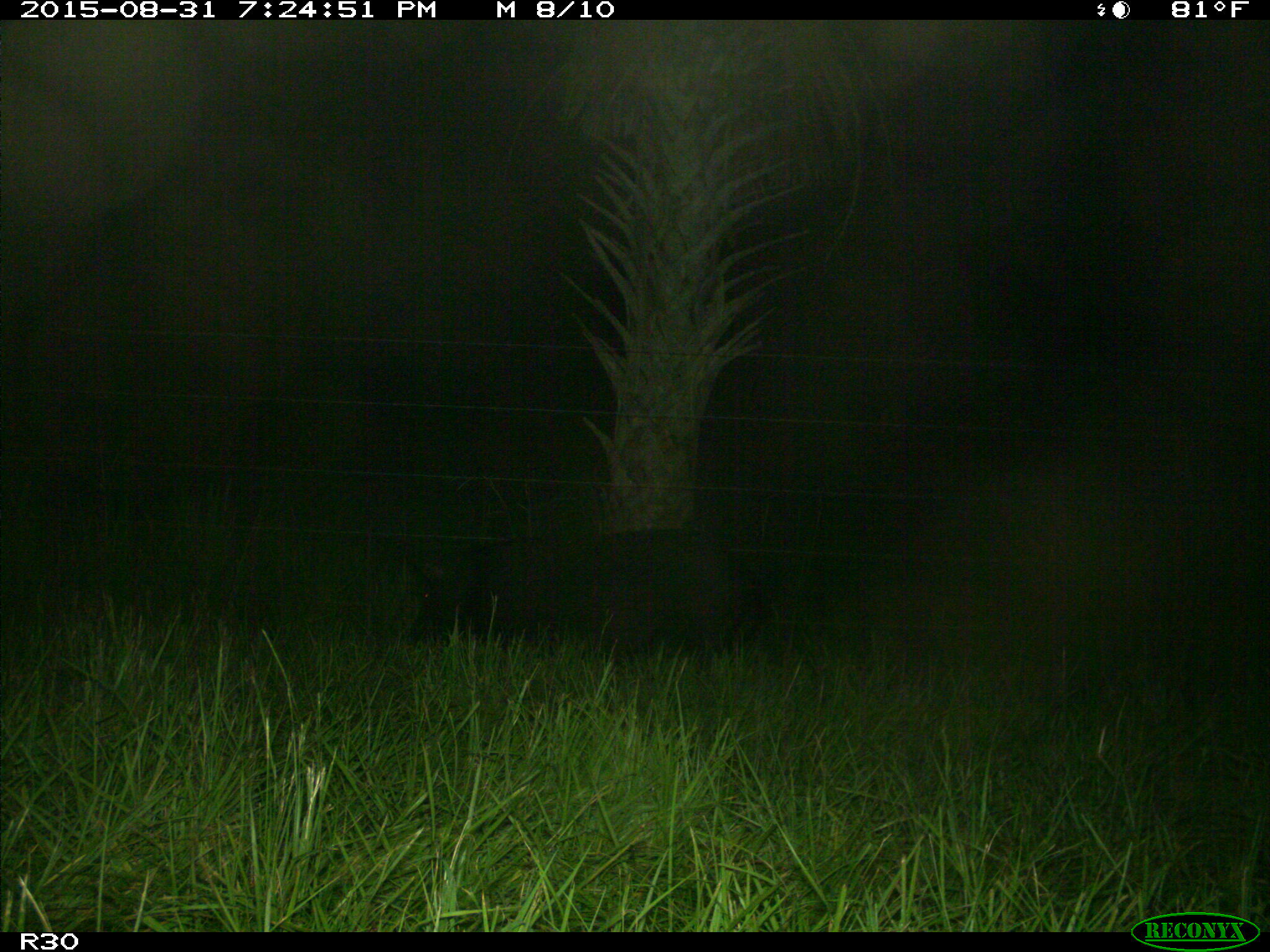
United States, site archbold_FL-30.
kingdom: Animalia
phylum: Chordata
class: Mammalia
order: Artiodactyla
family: Suidae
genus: Sus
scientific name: Sus scrofa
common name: wild boar